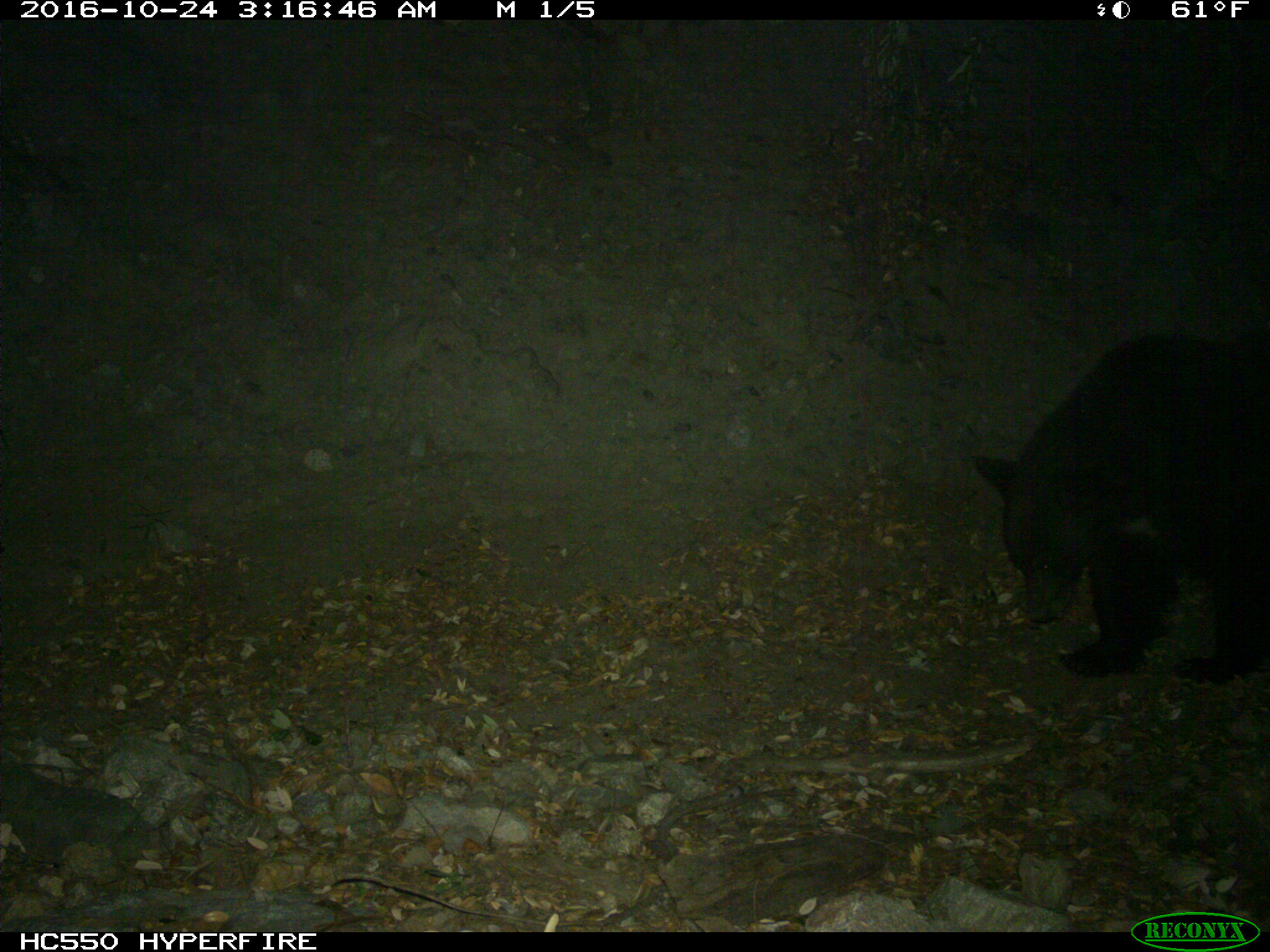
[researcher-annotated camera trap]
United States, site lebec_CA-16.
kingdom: Animalia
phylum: Chordata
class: Mammalia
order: Carnivora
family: Ursidae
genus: Ursus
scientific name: Ursus americanus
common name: american black bear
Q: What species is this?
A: Ursus americanus (american black bear).